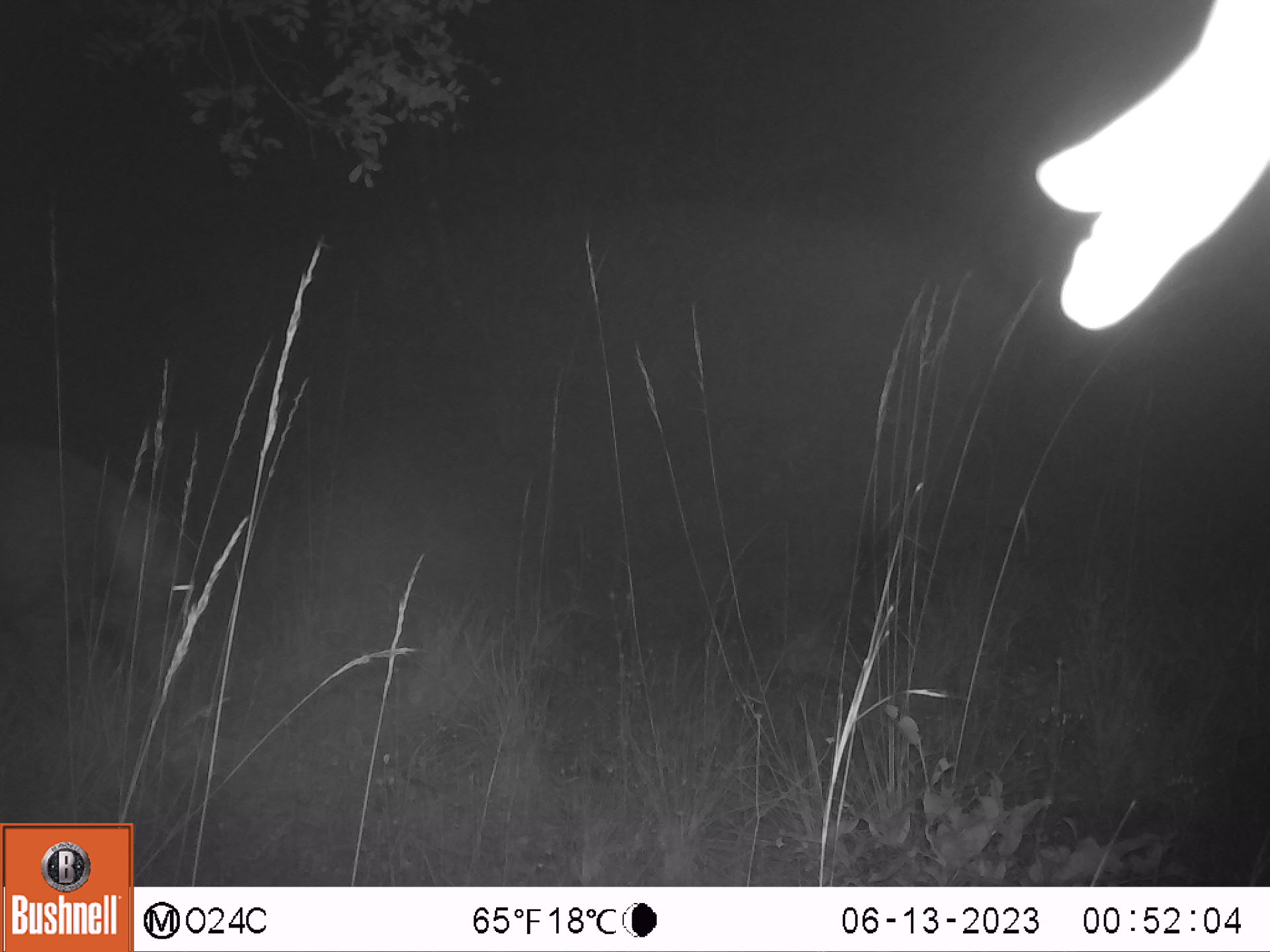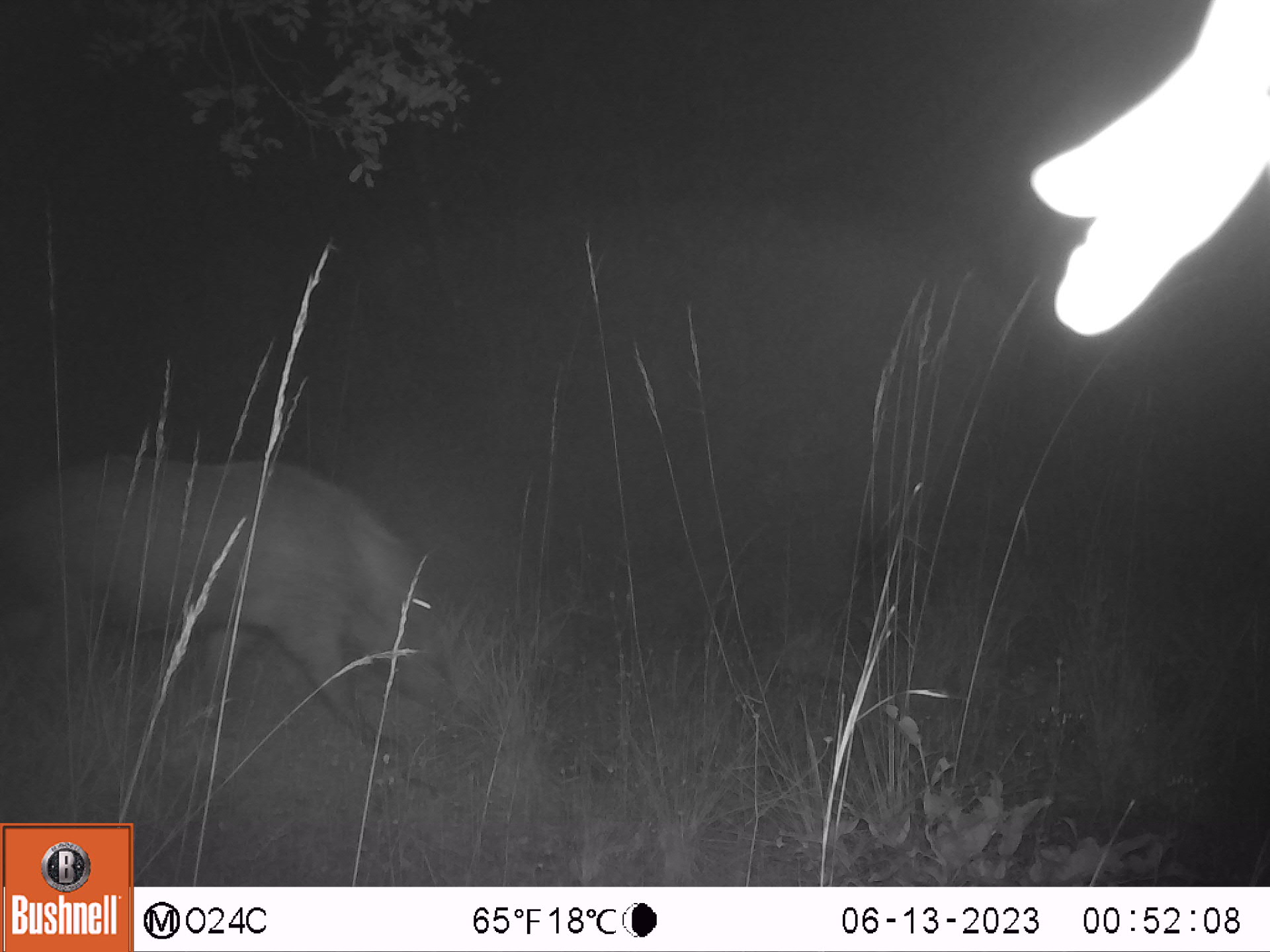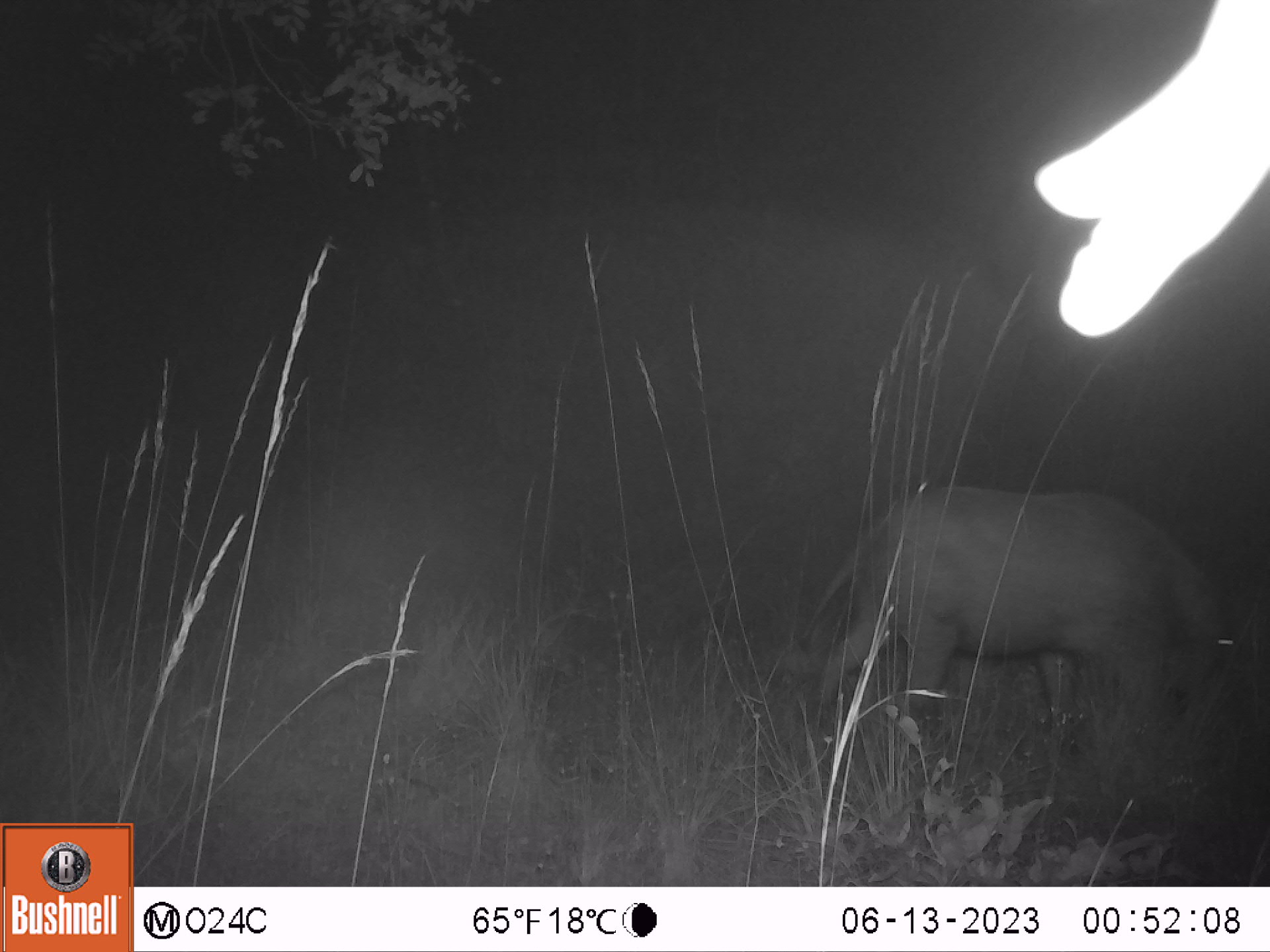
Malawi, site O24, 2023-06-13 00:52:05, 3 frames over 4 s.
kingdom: Animalia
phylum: Chordata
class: Mammalia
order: Artiodactyla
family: Suidae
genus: Potamochoerus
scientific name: Potamochoerus larvatus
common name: bushpig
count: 1